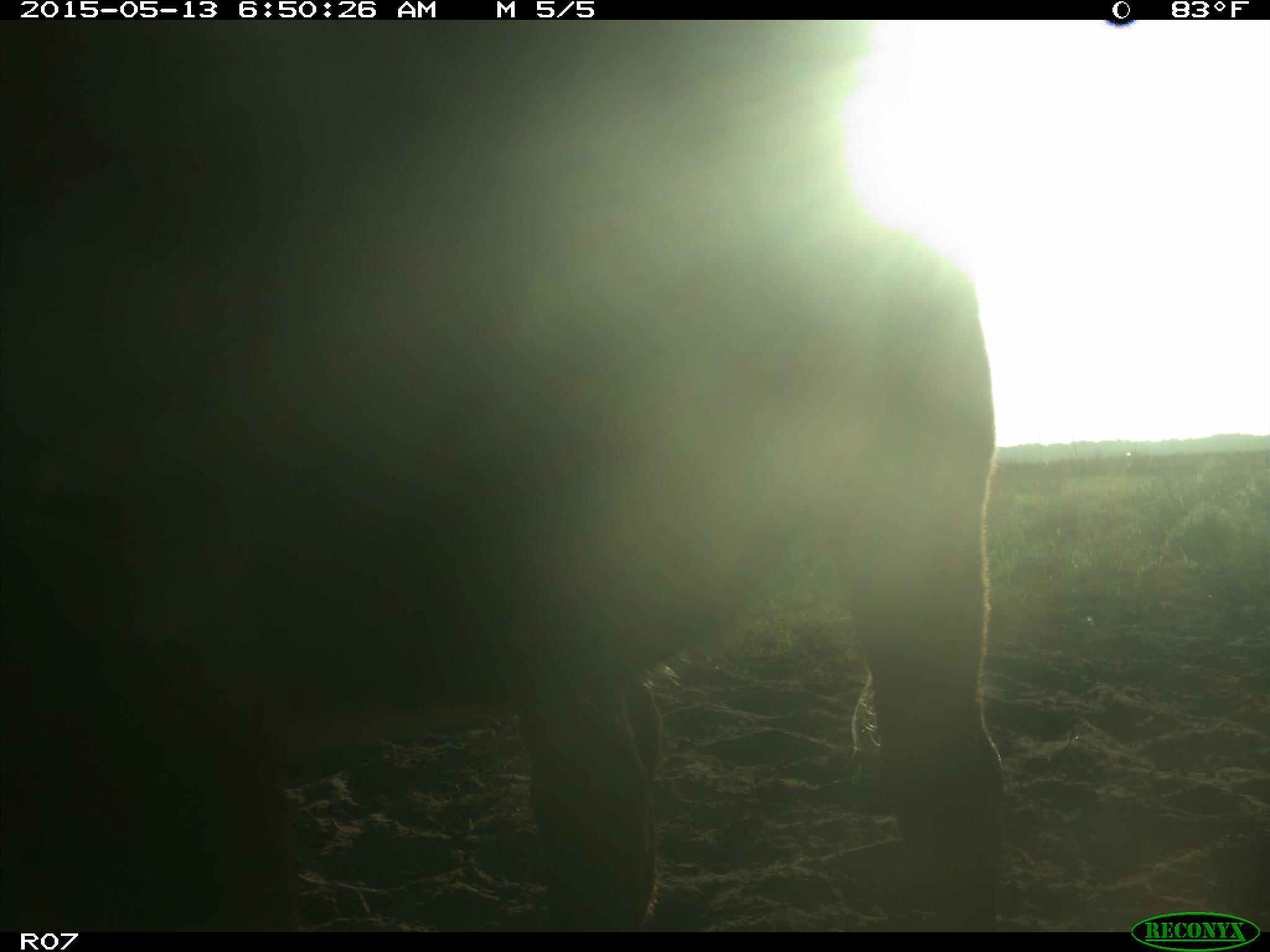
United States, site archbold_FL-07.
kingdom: Animalia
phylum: Chordata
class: Mammalia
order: Artiodactyla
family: Bovidae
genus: Bos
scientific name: Bos taurus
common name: domestic cow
Bos taurus (domestic cow).